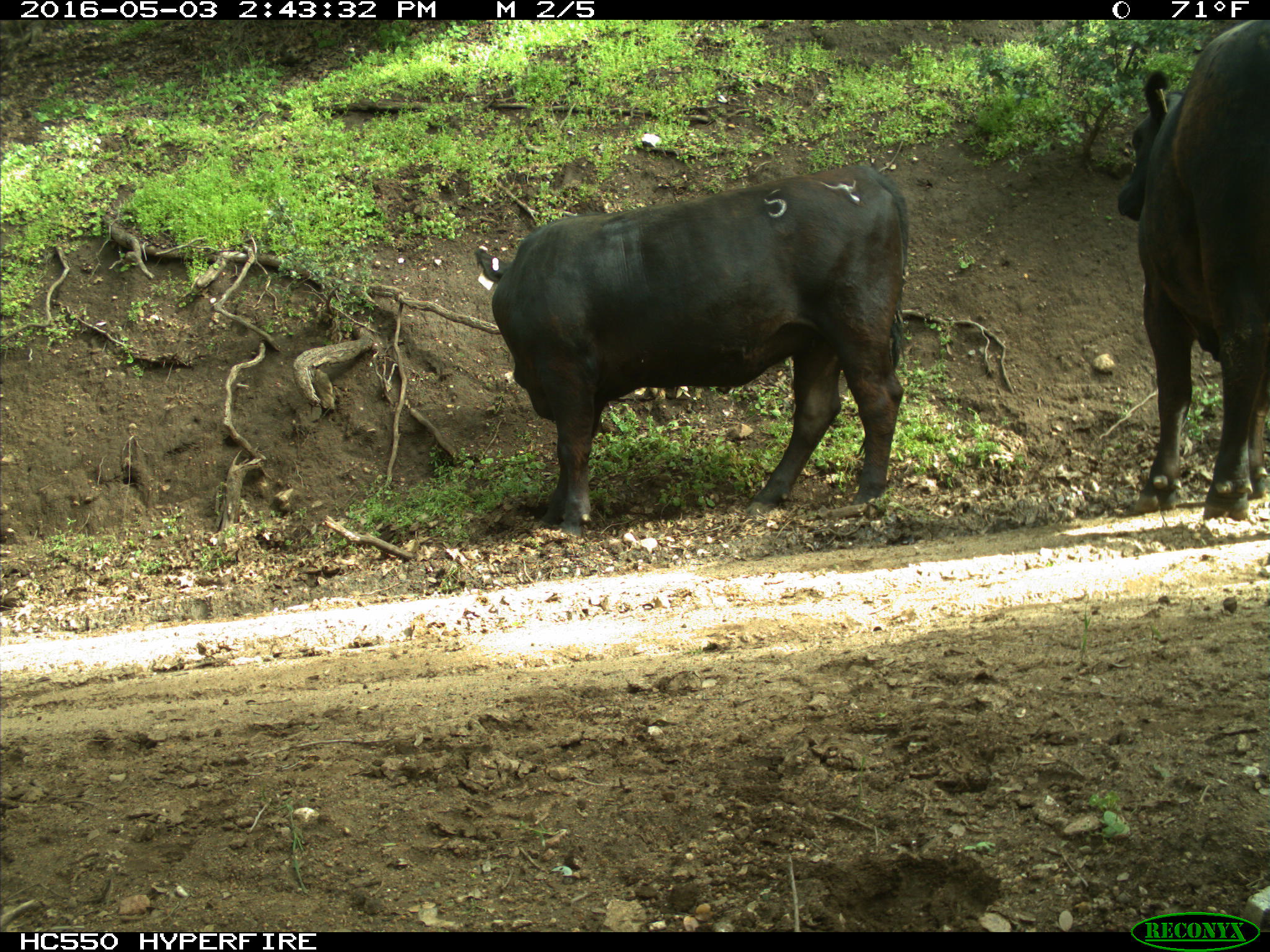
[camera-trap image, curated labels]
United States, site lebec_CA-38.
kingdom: Animalia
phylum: Chordata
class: Mammalia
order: Artiodactyla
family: Bovidae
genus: Bos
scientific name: Bos taurus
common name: domestic cow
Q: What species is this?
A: Bos taurus (domestic cow).